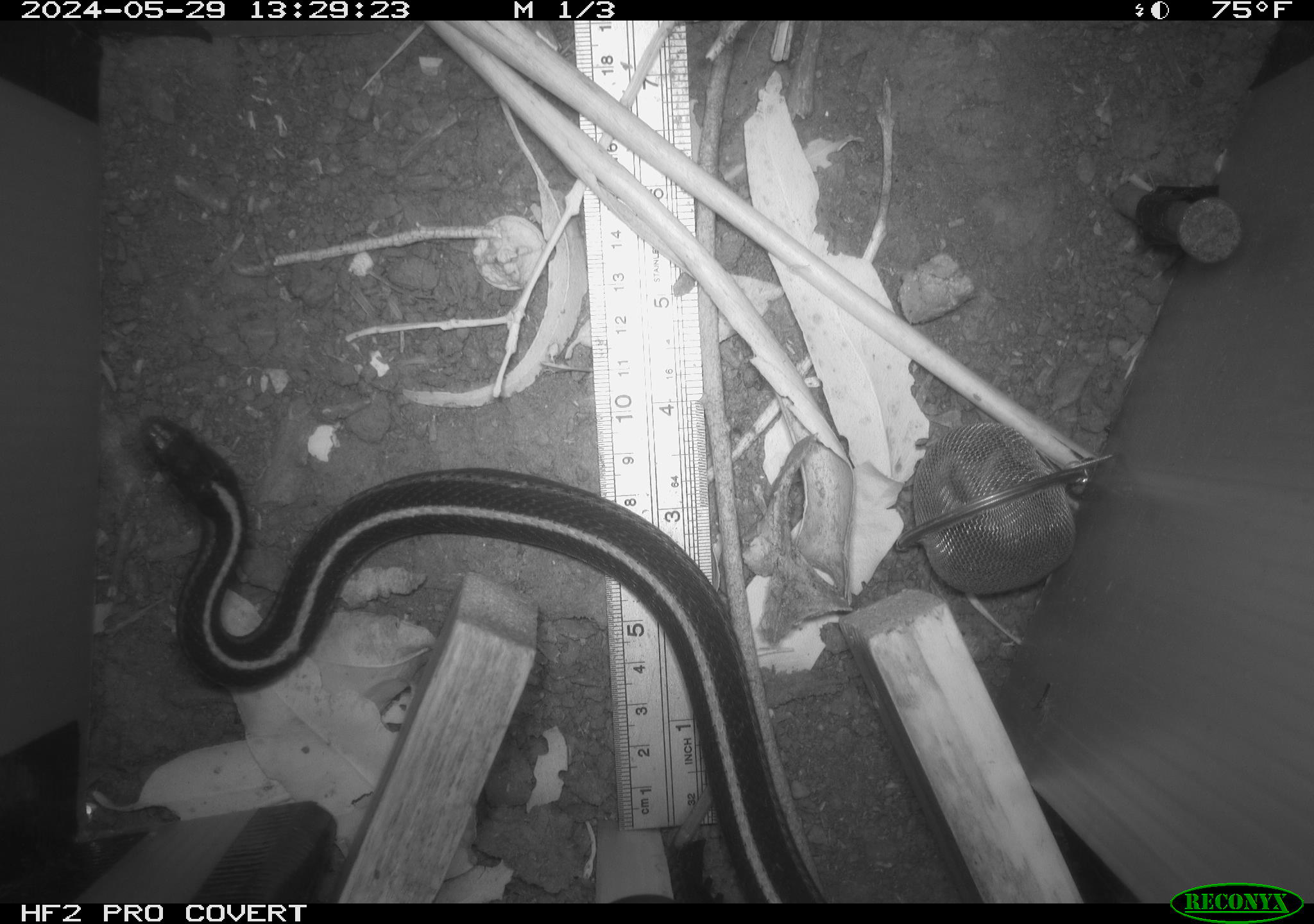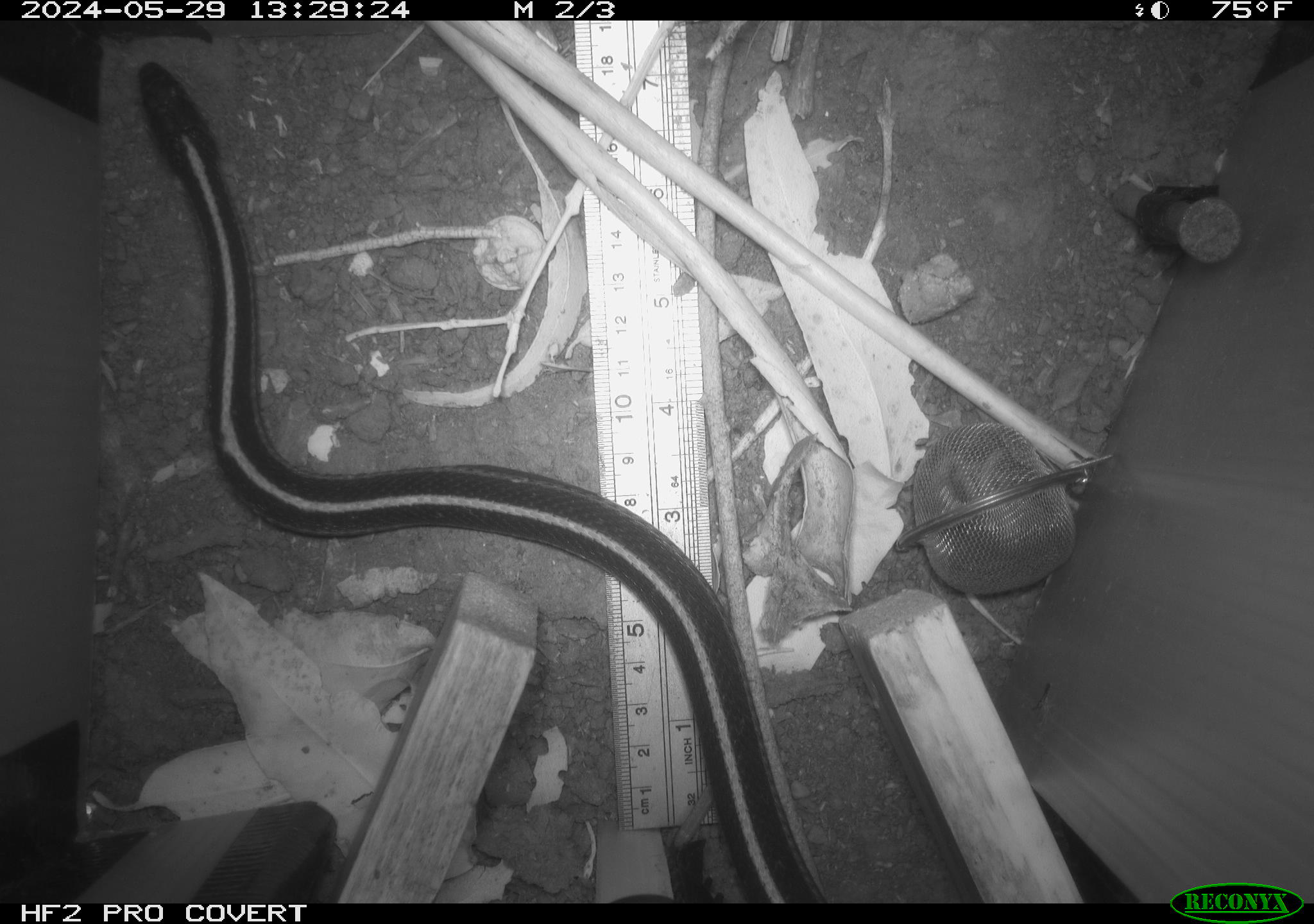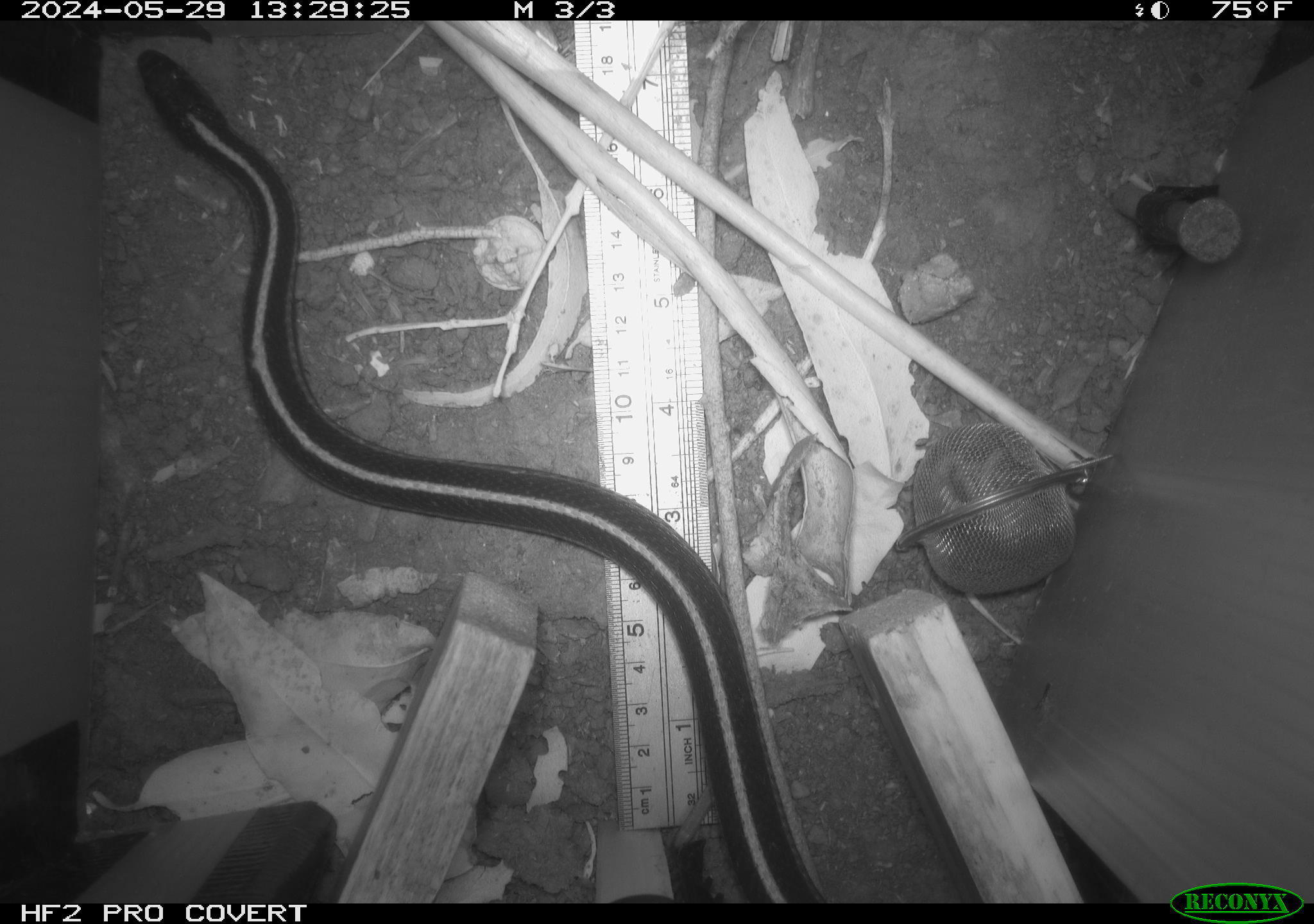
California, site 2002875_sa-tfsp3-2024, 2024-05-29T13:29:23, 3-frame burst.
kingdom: Animalia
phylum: Chordata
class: Reptilia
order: Squamata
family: Colubridae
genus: Thamnophis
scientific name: Thamnophis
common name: american gartersnakes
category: thamnophis species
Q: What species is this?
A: Thamnophis species (american gartersnakes) (Thamnophis).